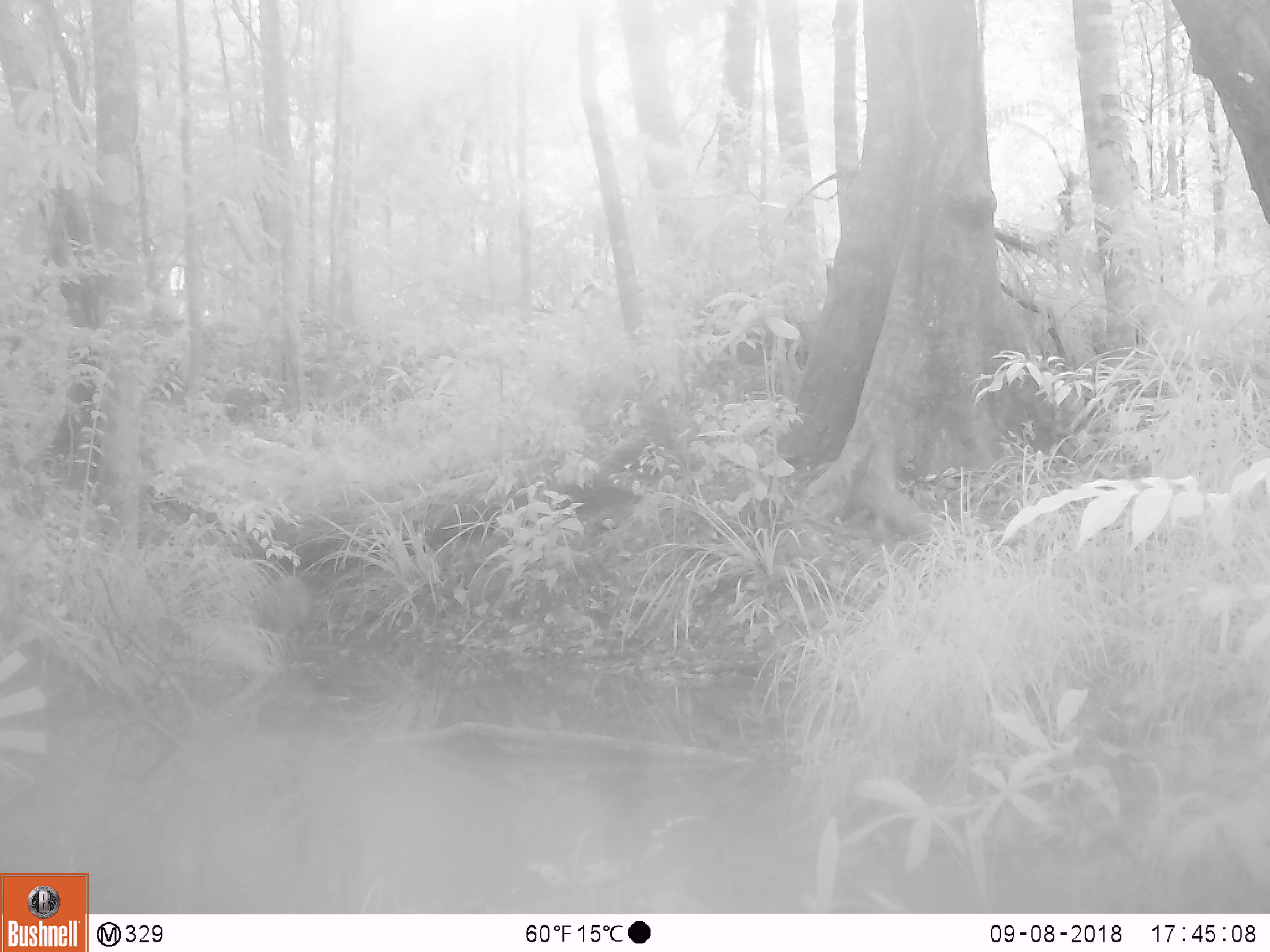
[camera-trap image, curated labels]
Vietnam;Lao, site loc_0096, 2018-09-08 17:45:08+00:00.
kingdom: Animalia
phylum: Chordata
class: Mammalia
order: Artiodactyla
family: Suidae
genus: Sus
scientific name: Sus scrofa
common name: eurasian wild pig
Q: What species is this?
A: Eurasian wild pig (Sus scrofa).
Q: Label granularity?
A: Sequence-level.